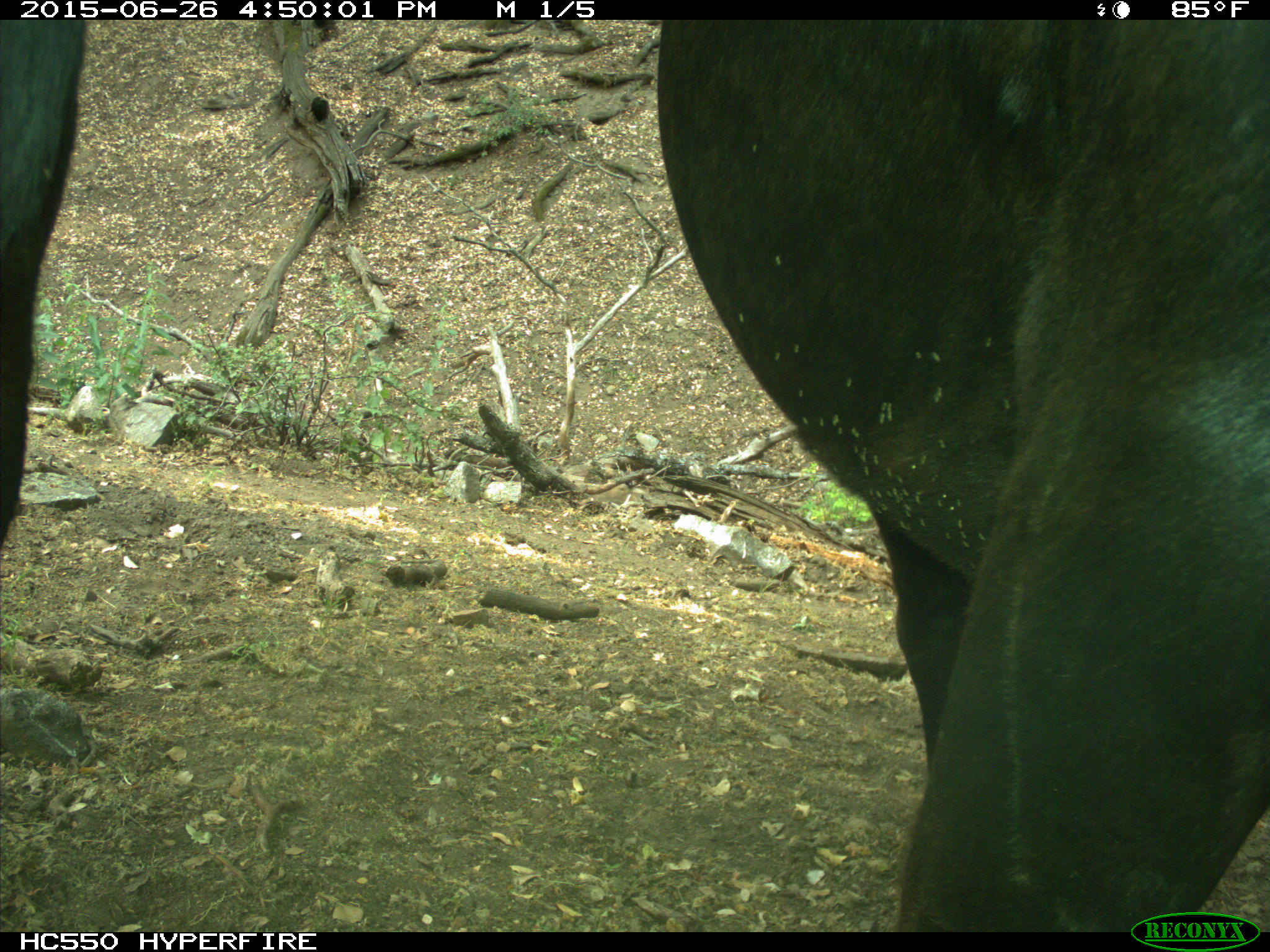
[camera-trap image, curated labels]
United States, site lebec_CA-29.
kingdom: Animalia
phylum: Chordata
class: Mammalia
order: Artiodactyla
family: Bovidae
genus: Bos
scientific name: Bos taurus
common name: domestic cow